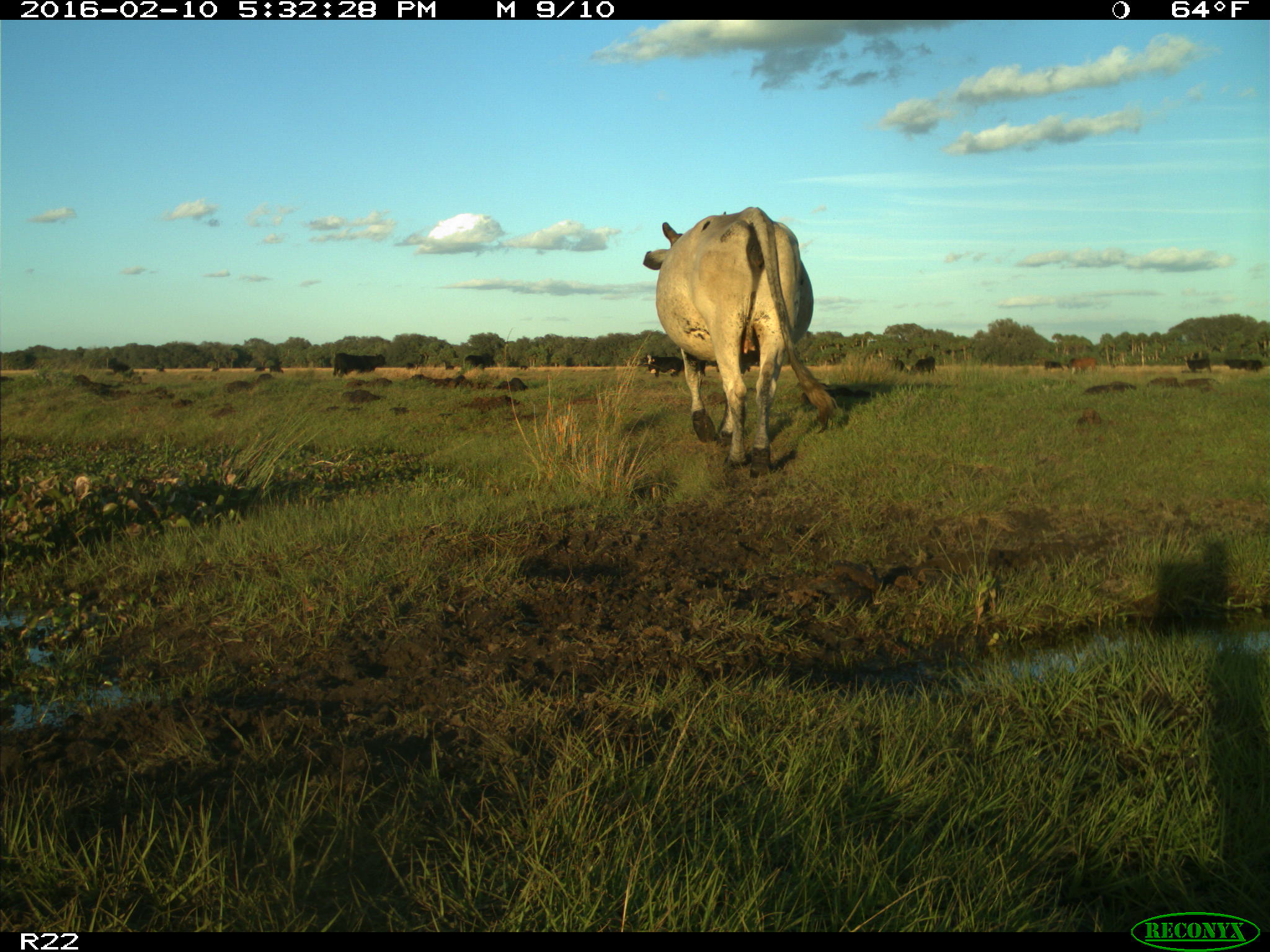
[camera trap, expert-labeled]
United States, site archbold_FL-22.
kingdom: Animalia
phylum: Chordata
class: Mammalia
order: Artiodactyla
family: Bovidae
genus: Bos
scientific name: Bos taurus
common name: domestic cow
Bos taurus (domestic cow).